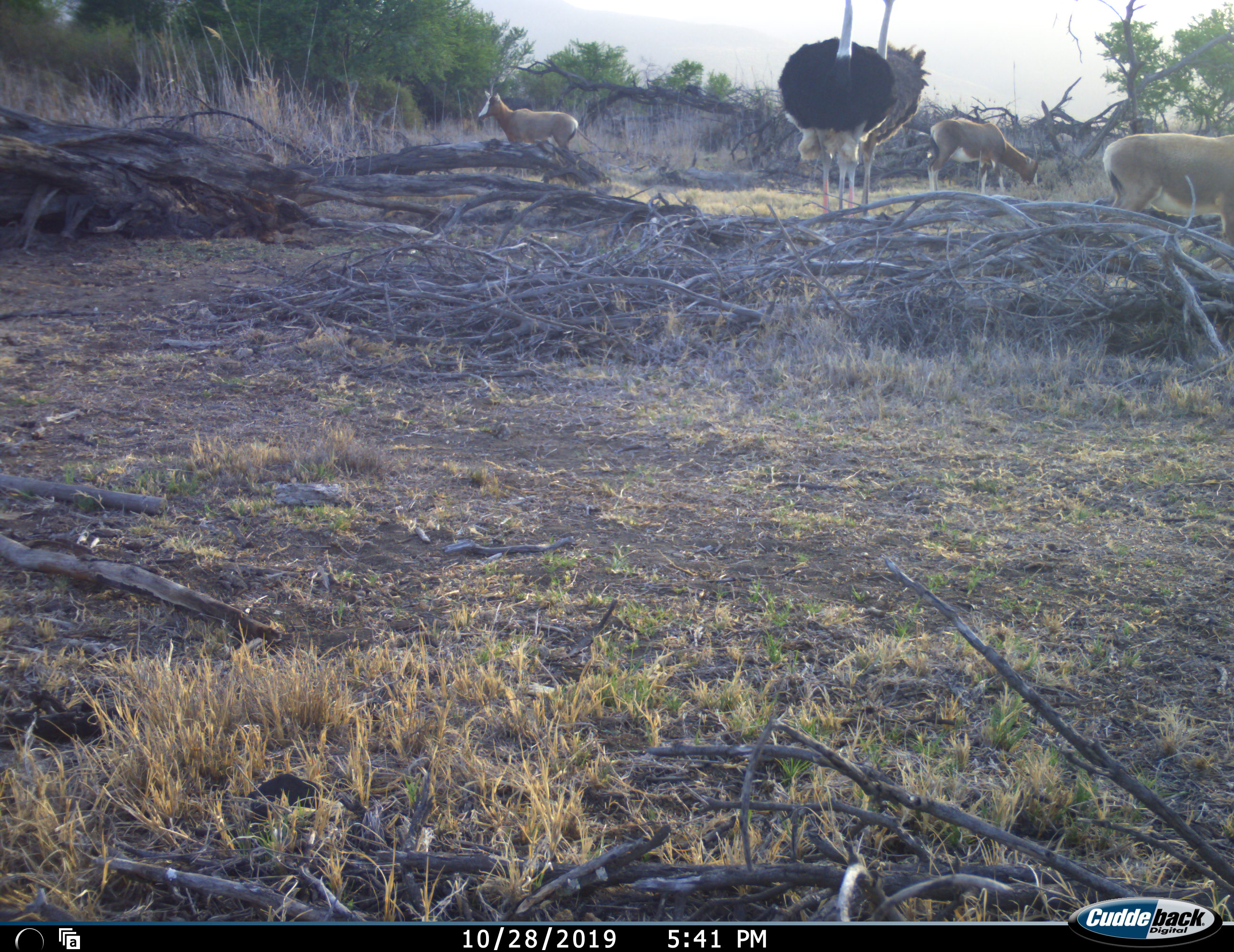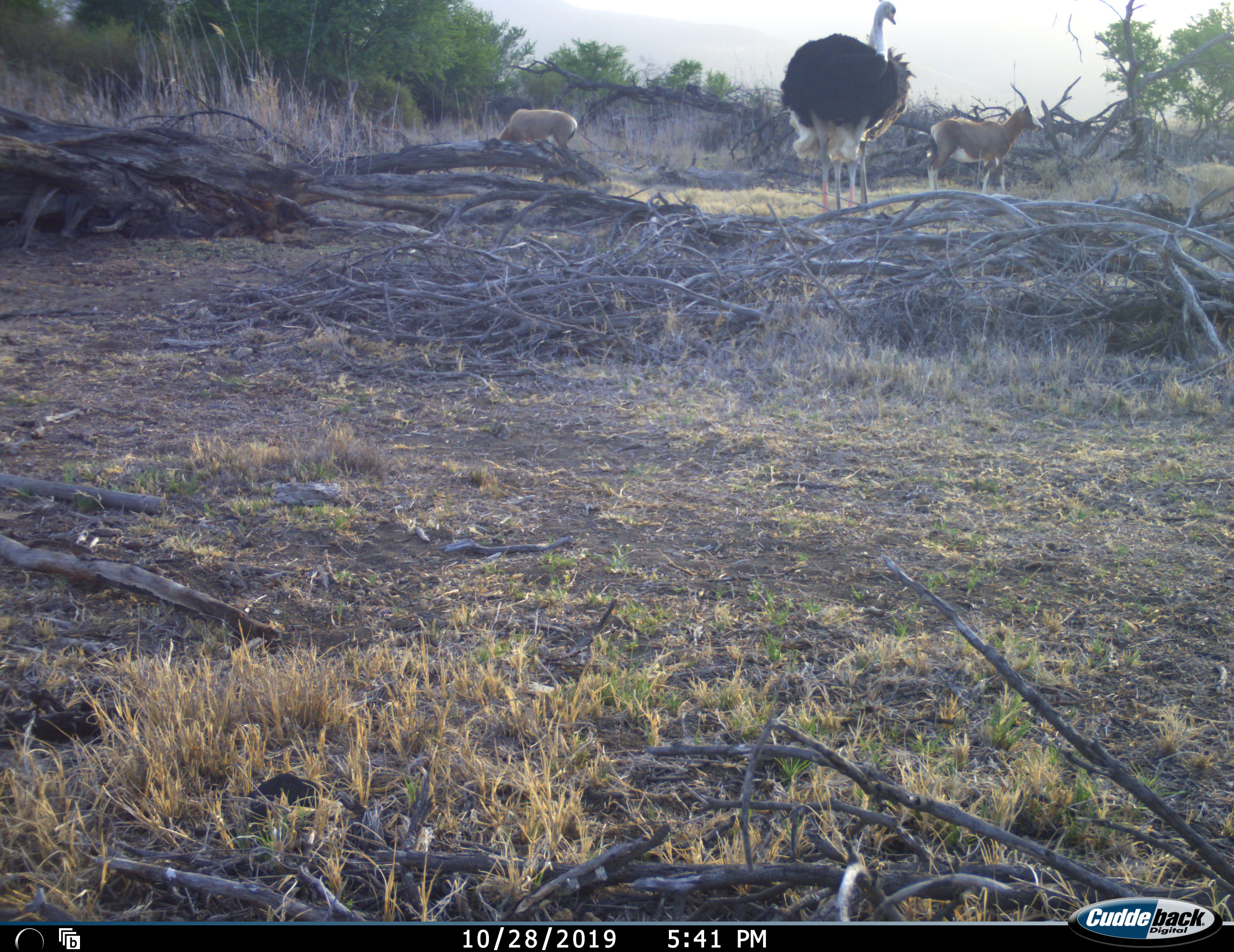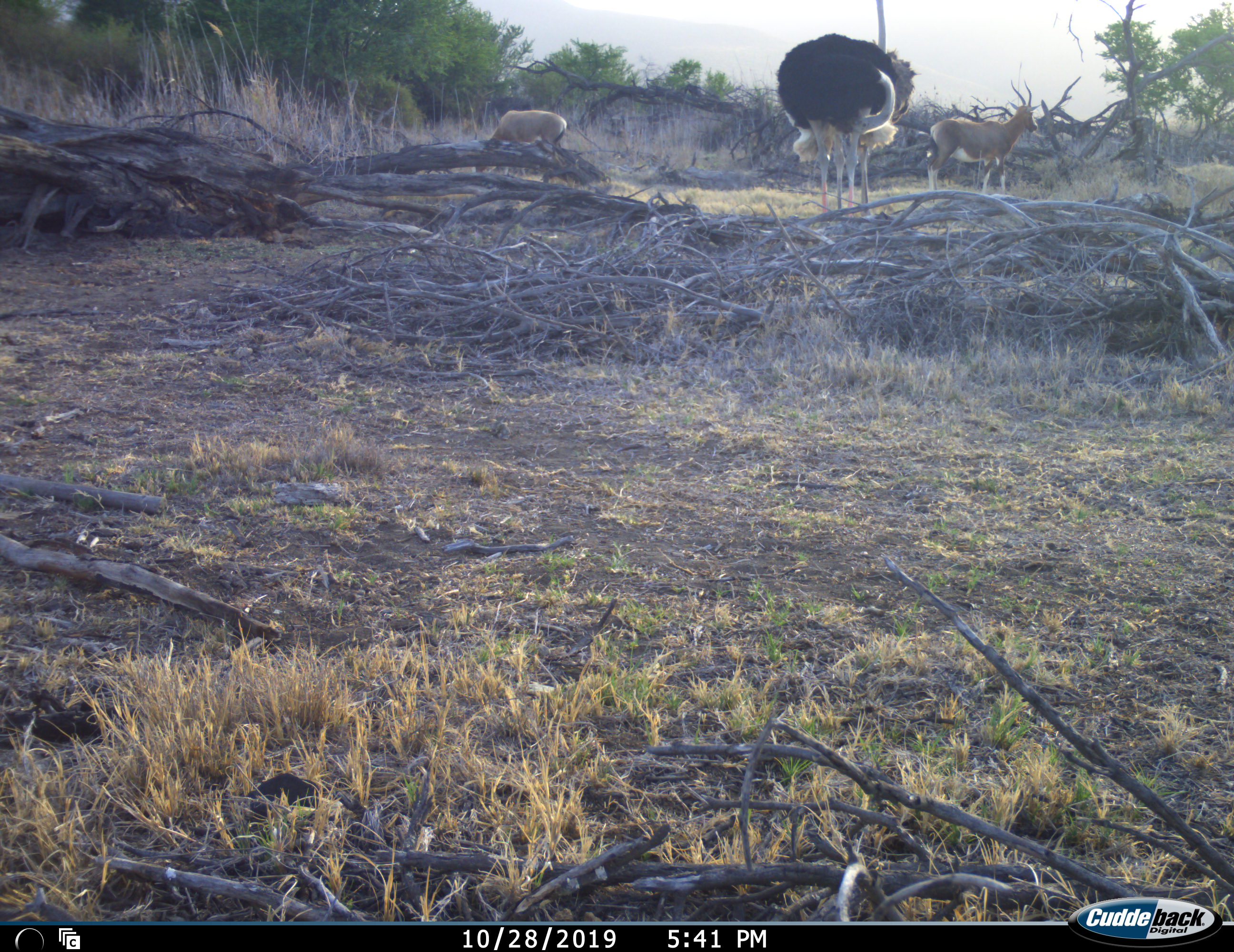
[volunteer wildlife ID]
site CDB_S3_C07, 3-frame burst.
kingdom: Animalia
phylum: Chordata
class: Mammalia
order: Artiodactyla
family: Bovidae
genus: Damaliscus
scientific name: Damaliscus pygargus phillipsi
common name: blesbok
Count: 3.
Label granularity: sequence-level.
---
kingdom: Animalia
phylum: Chordata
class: Aves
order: Struthioniformes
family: Struthionidae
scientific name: Struthionidae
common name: ostrich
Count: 2.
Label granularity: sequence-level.